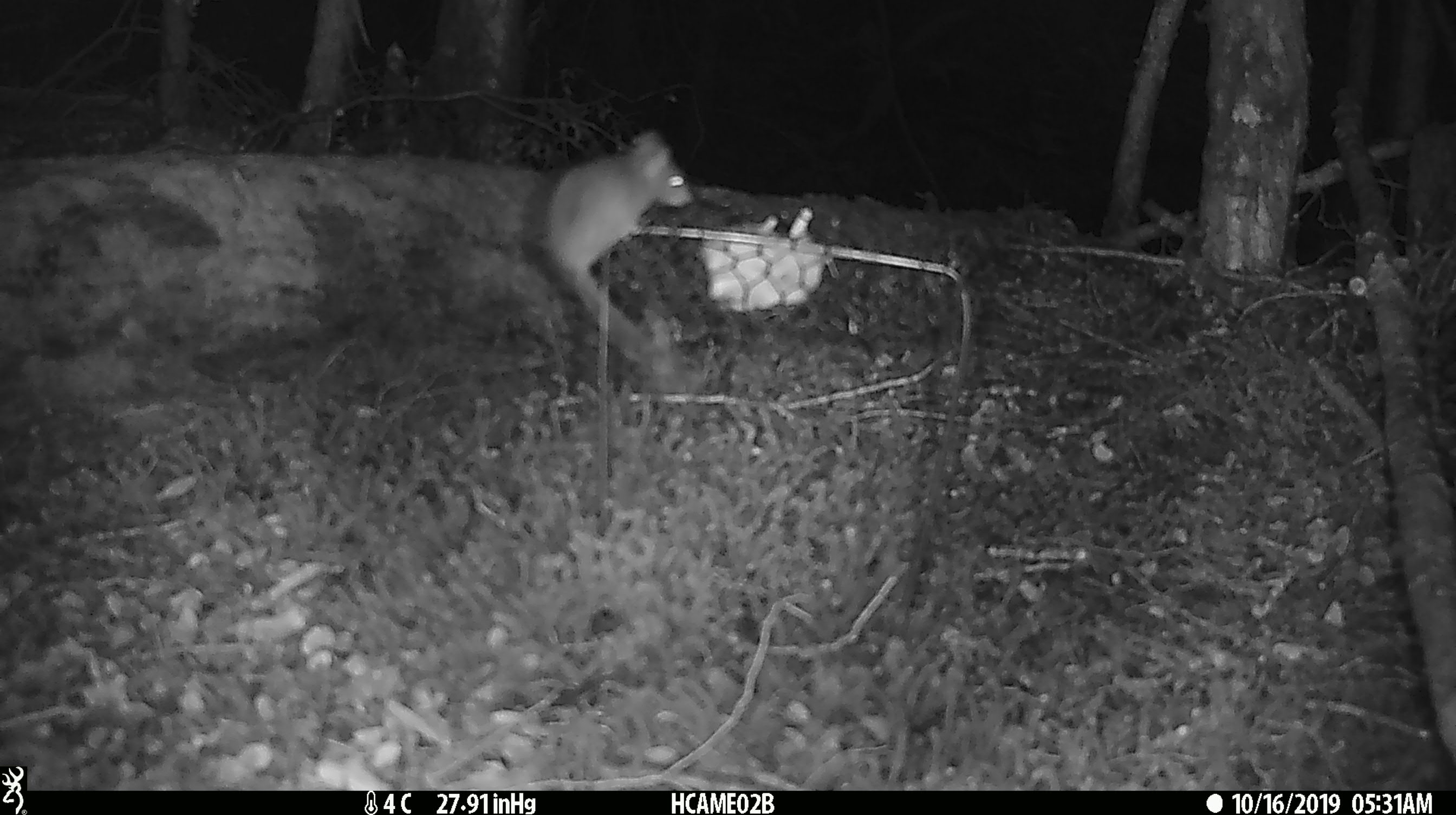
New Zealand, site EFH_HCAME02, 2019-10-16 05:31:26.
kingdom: Animalia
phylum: Chordata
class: Mammalia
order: Rodentia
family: Muridae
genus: Mus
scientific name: Mus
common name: mouse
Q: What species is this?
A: Mouse (Mus).